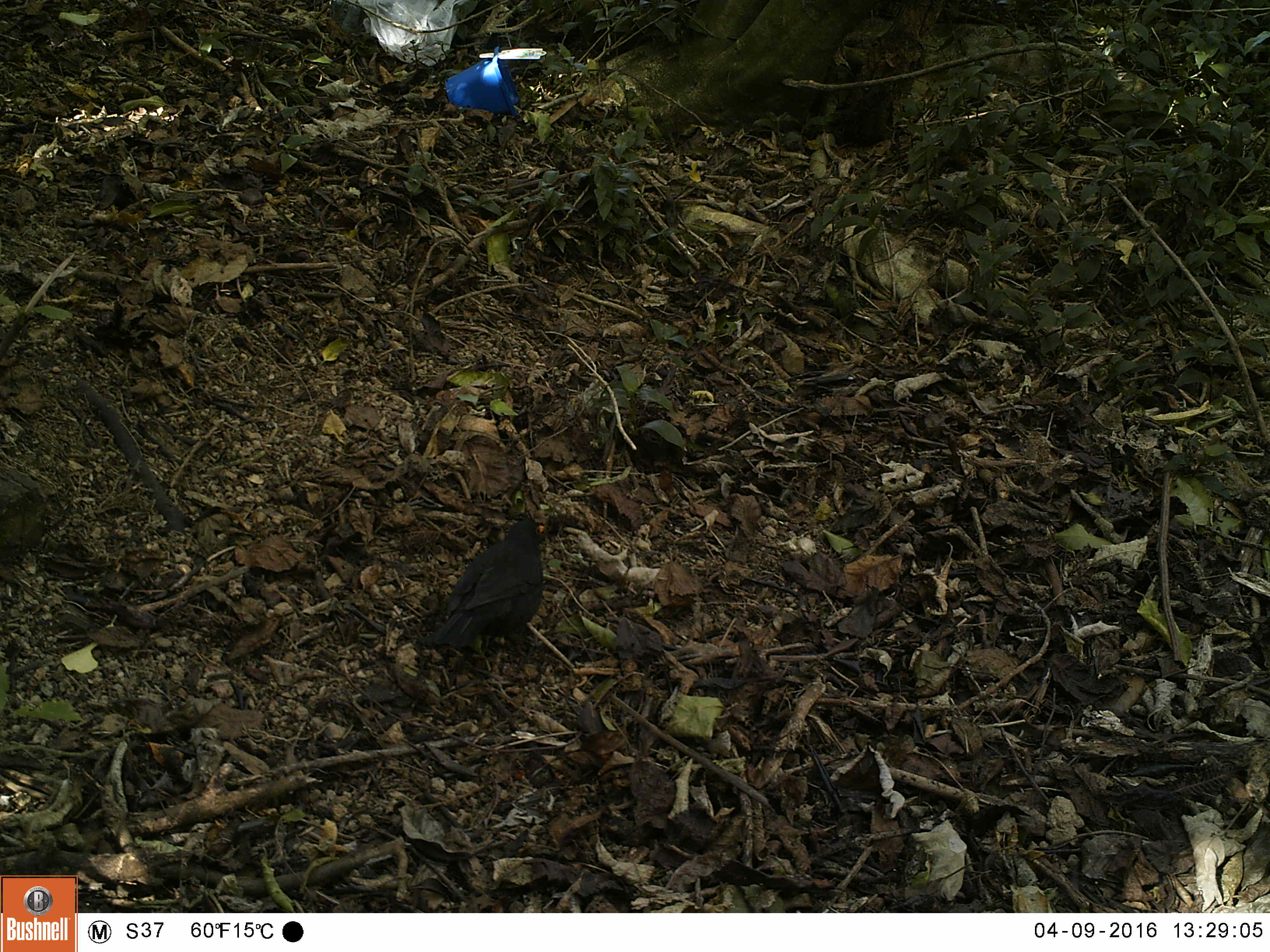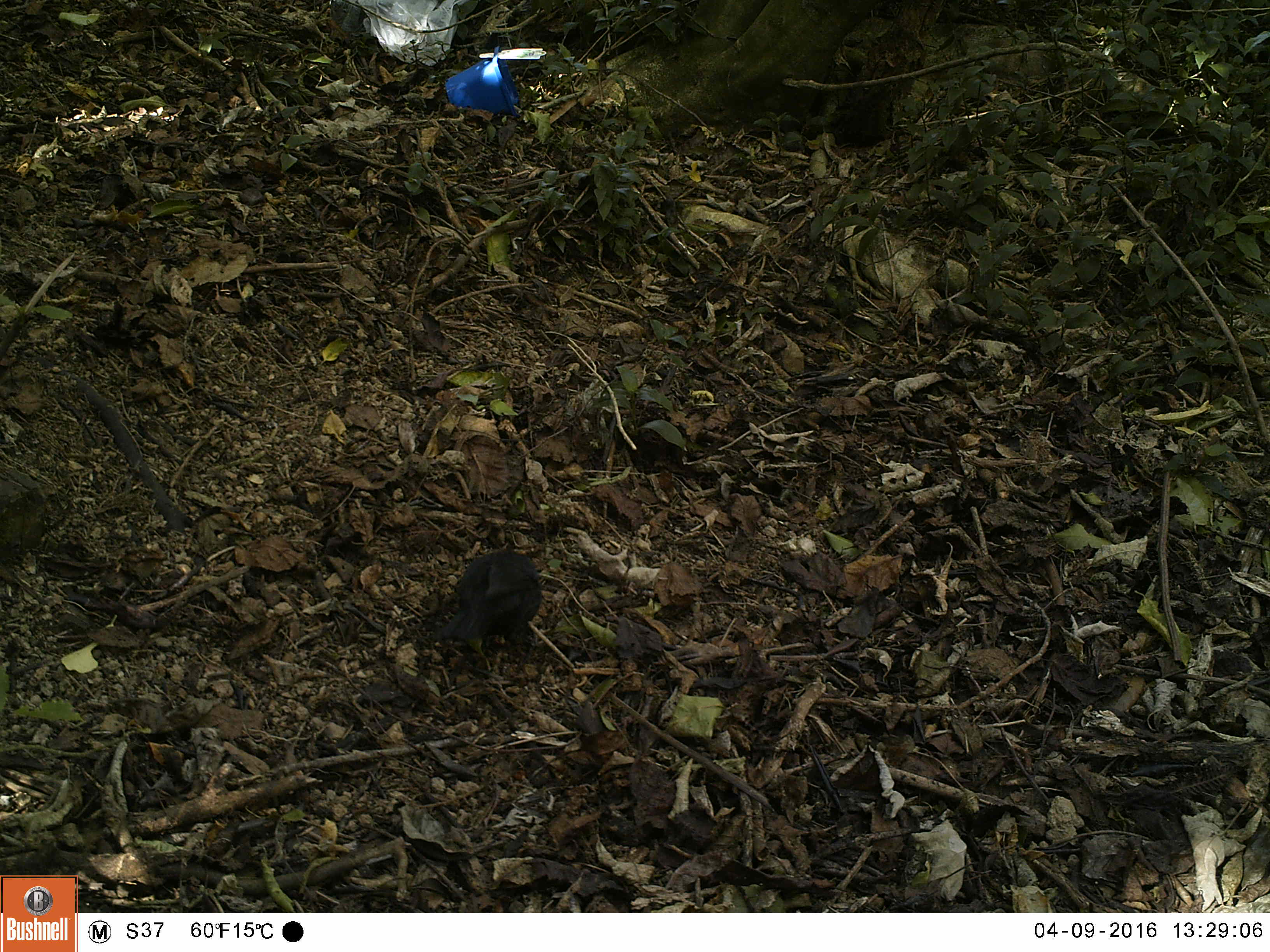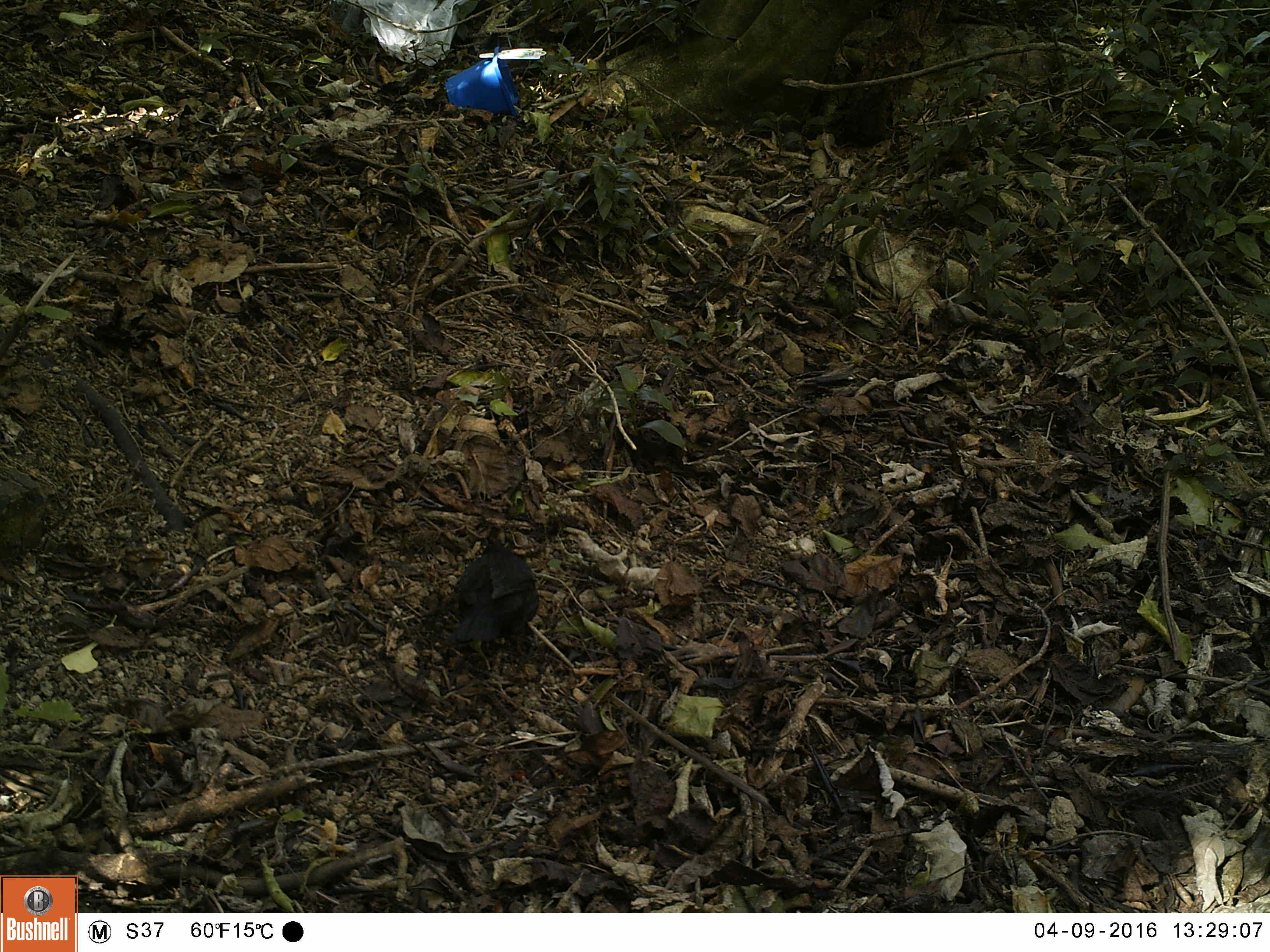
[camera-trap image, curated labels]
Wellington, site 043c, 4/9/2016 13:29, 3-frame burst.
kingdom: Animalia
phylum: Chordata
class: Aves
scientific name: Aves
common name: bird